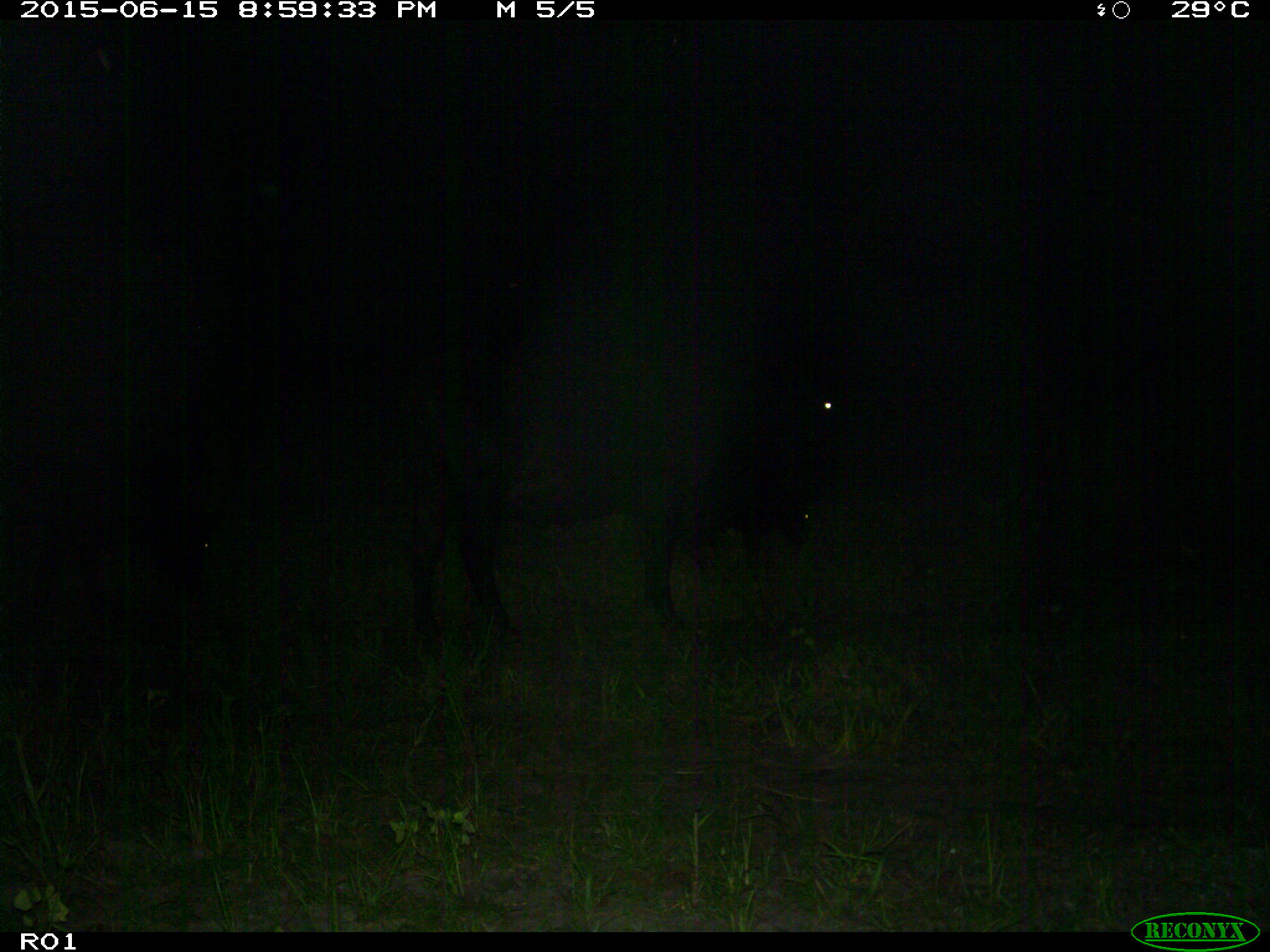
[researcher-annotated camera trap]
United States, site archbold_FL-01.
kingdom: Animalia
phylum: Chordata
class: Mammalia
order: Artiodactyla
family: Bovidae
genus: Bos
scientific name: Bos taurus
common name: domestic cow